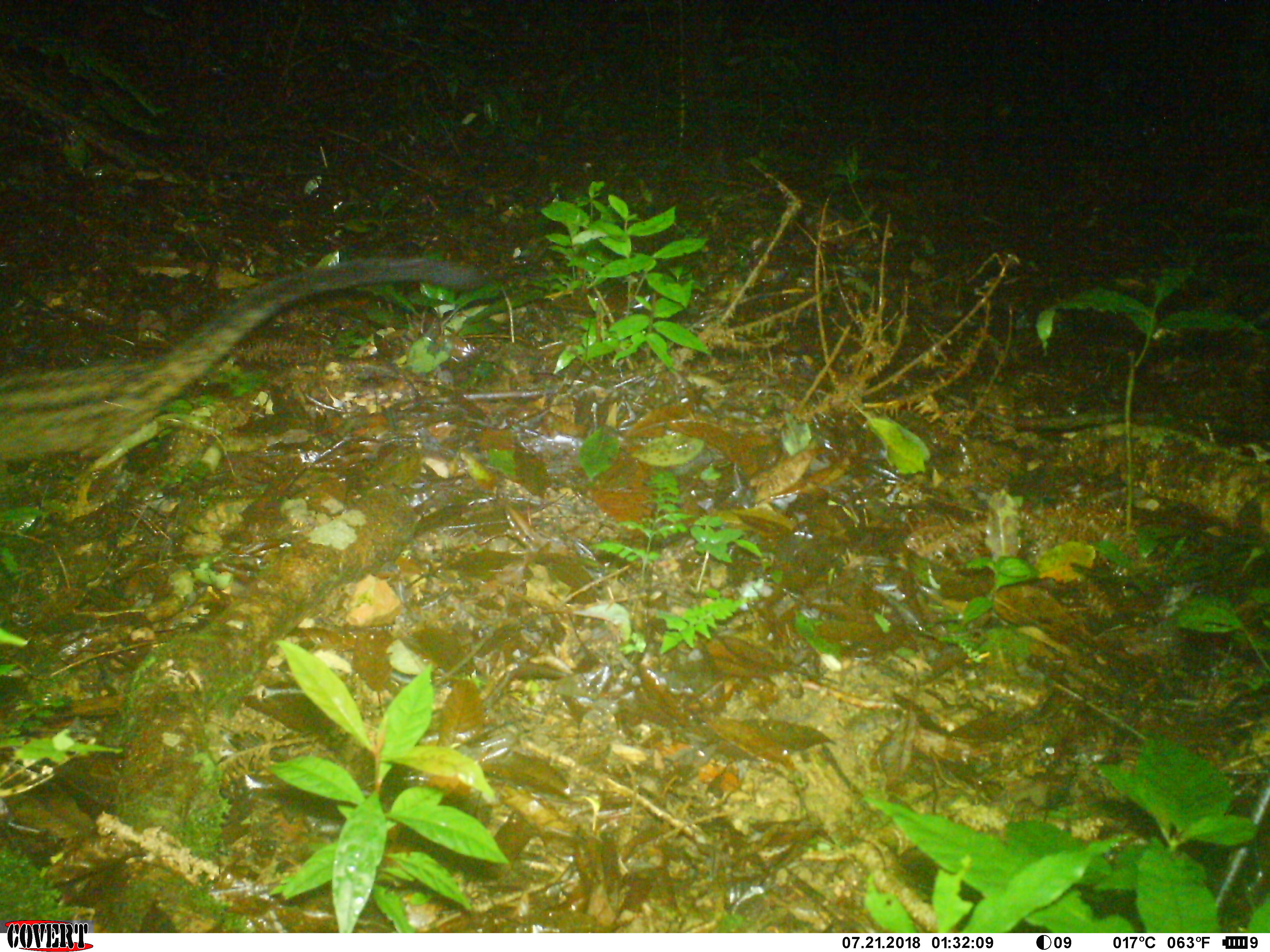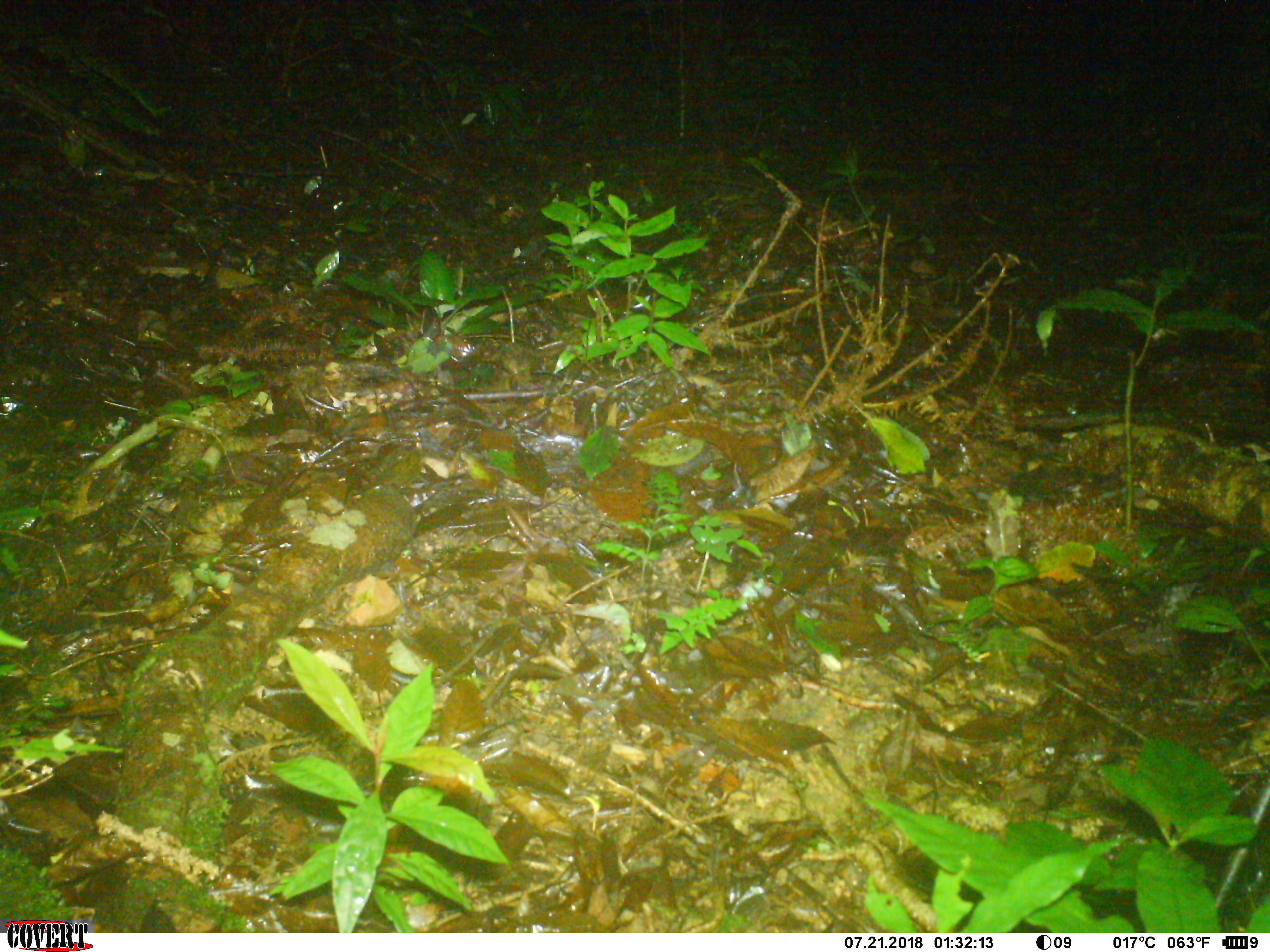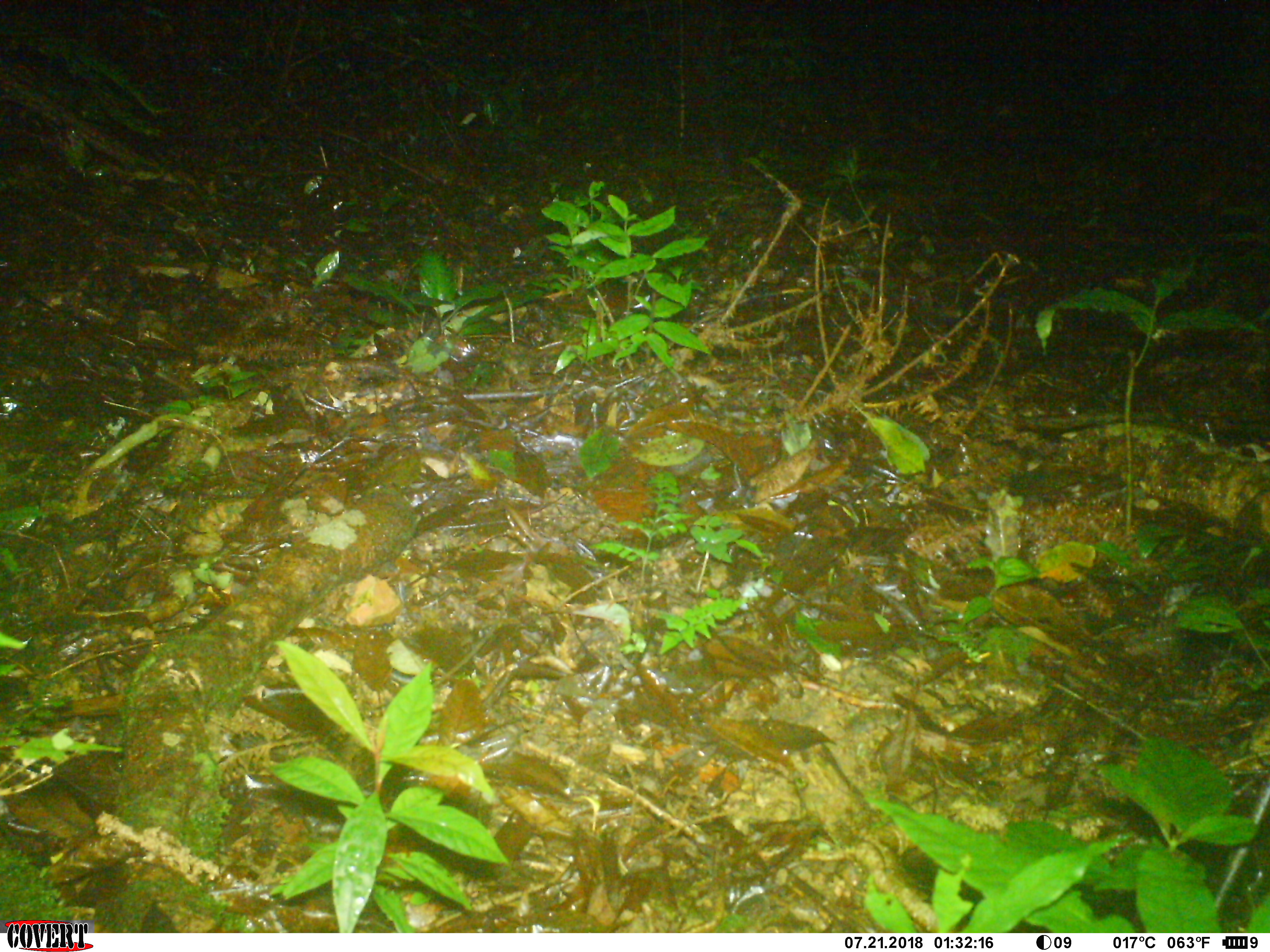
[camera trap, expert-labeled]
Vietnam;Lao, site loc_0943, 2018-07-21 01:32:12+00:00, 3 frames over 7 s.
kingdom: Animalia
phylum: Chordata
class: Mammalia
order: Carnivora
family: Viverridae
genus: Paradoxurus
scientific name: Paradoxurus hermaphroditus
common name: common palm civet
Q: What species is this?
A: Common palm civet (Paradoxurus hermaphroditus).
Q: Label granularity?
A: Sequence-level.